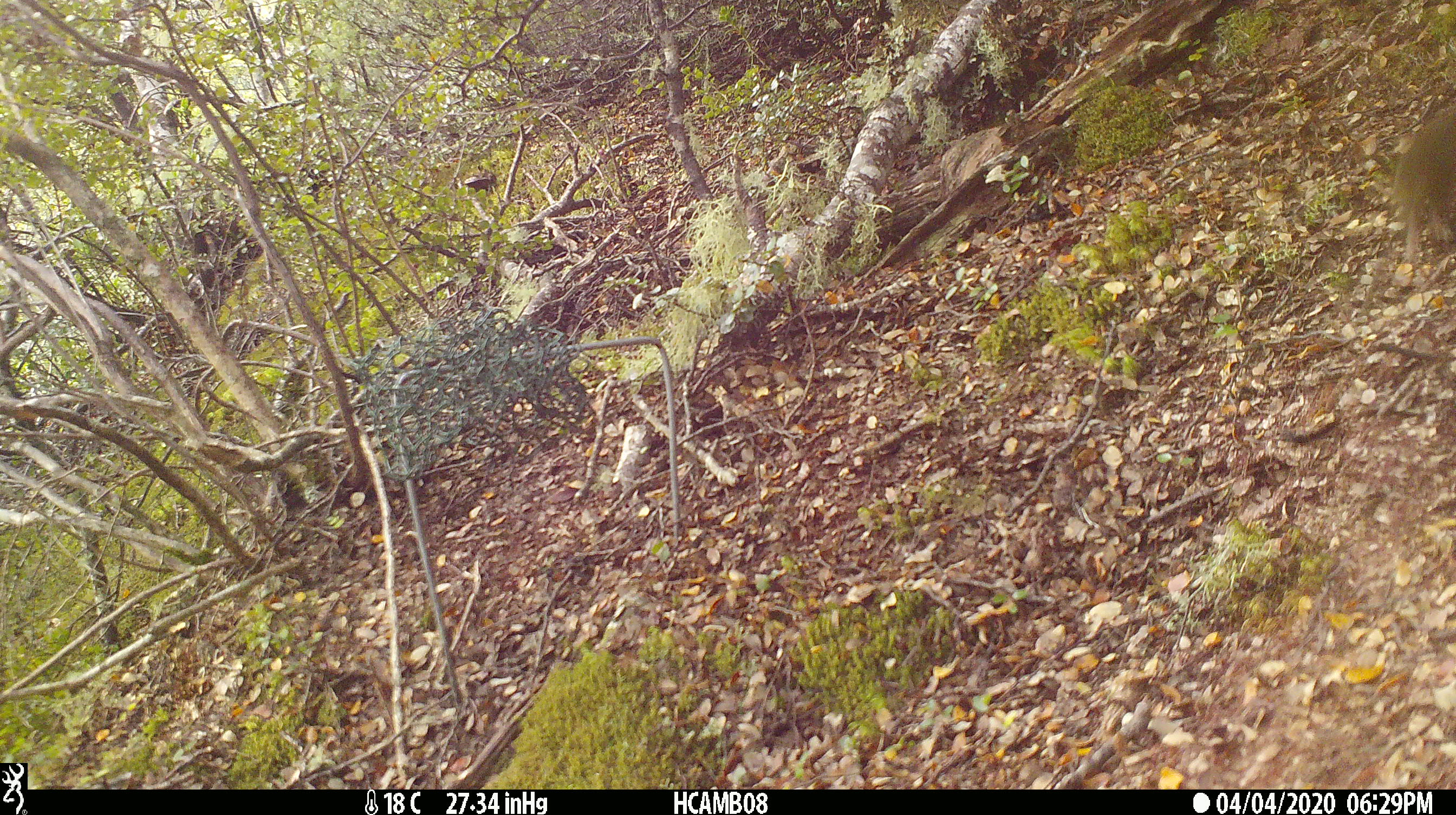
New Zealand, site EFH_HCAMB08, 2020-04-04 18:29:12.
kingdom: Animalia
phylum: Chordata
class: Mammalia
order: Rodentia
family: Muridae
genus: Mus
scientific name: Mus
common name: mouse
Mouse (Mus).